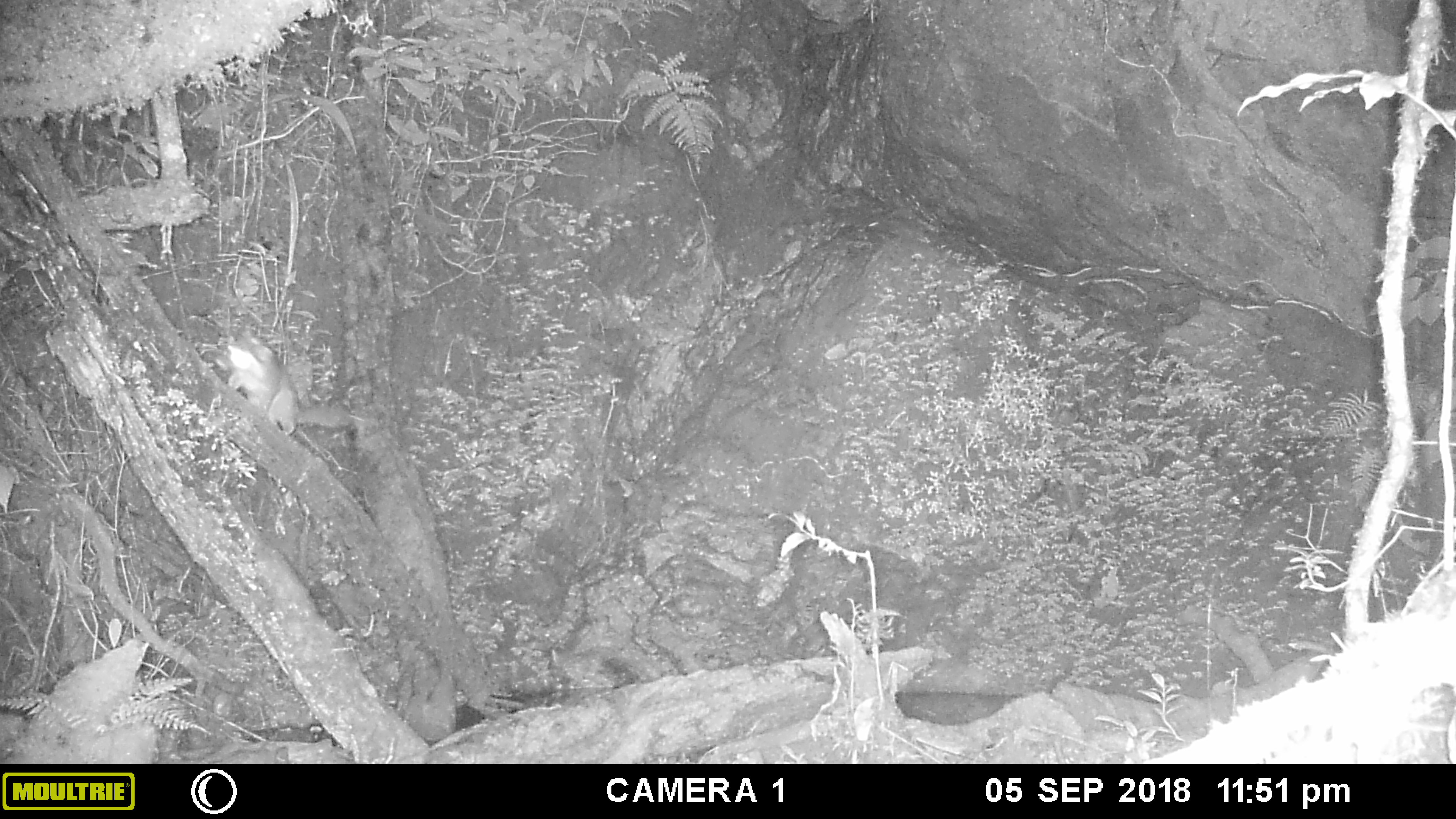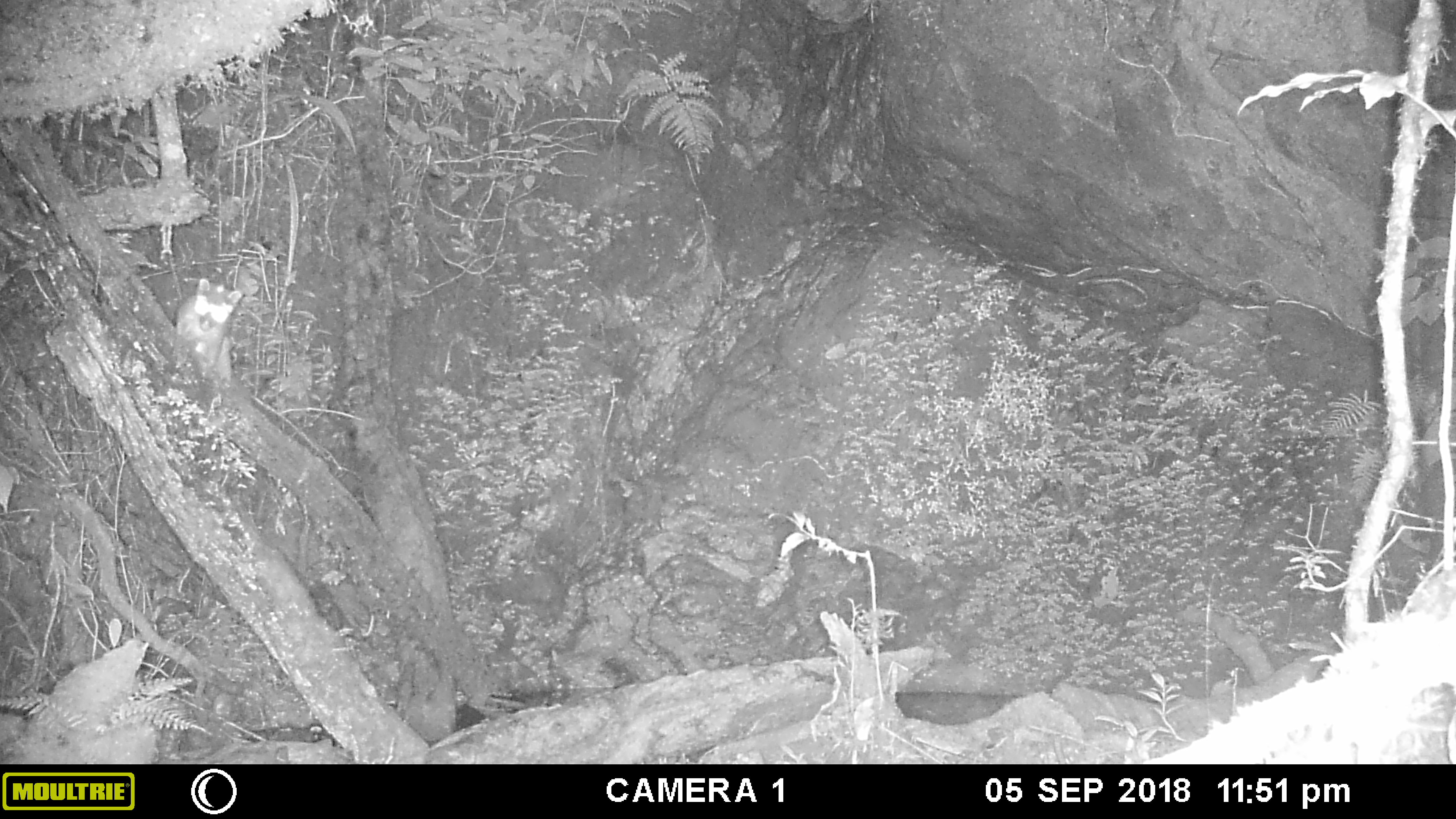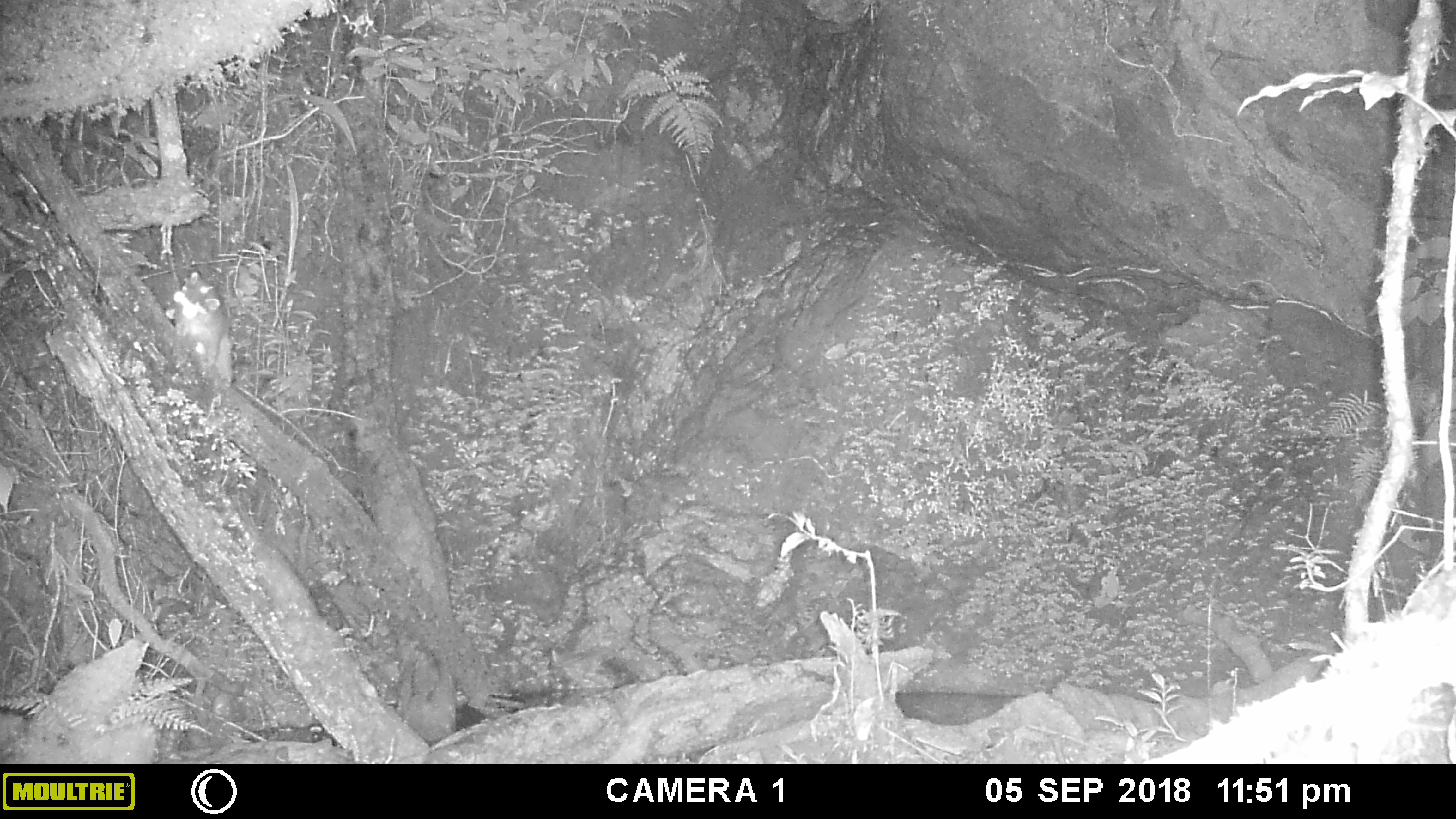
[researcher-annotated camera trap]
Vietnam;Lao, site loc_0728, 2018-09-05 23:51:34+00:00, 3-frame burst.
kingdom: Animalia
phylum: Chordata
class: Mammalia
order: Carnivora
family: Mustelidae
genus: Melogale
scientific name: Melogale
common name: ferret badger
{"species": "ferret badger (Melogale)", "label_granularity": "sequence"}